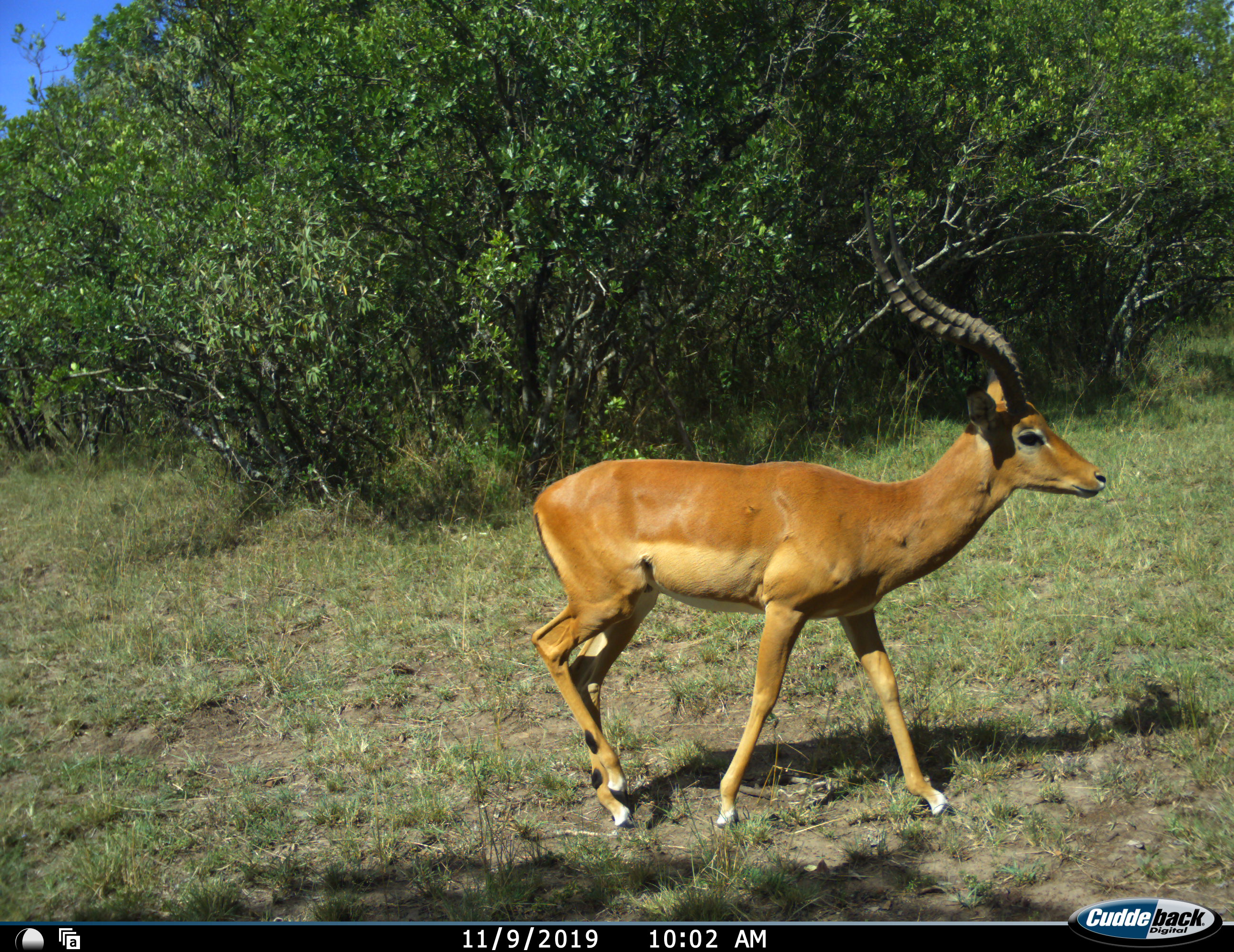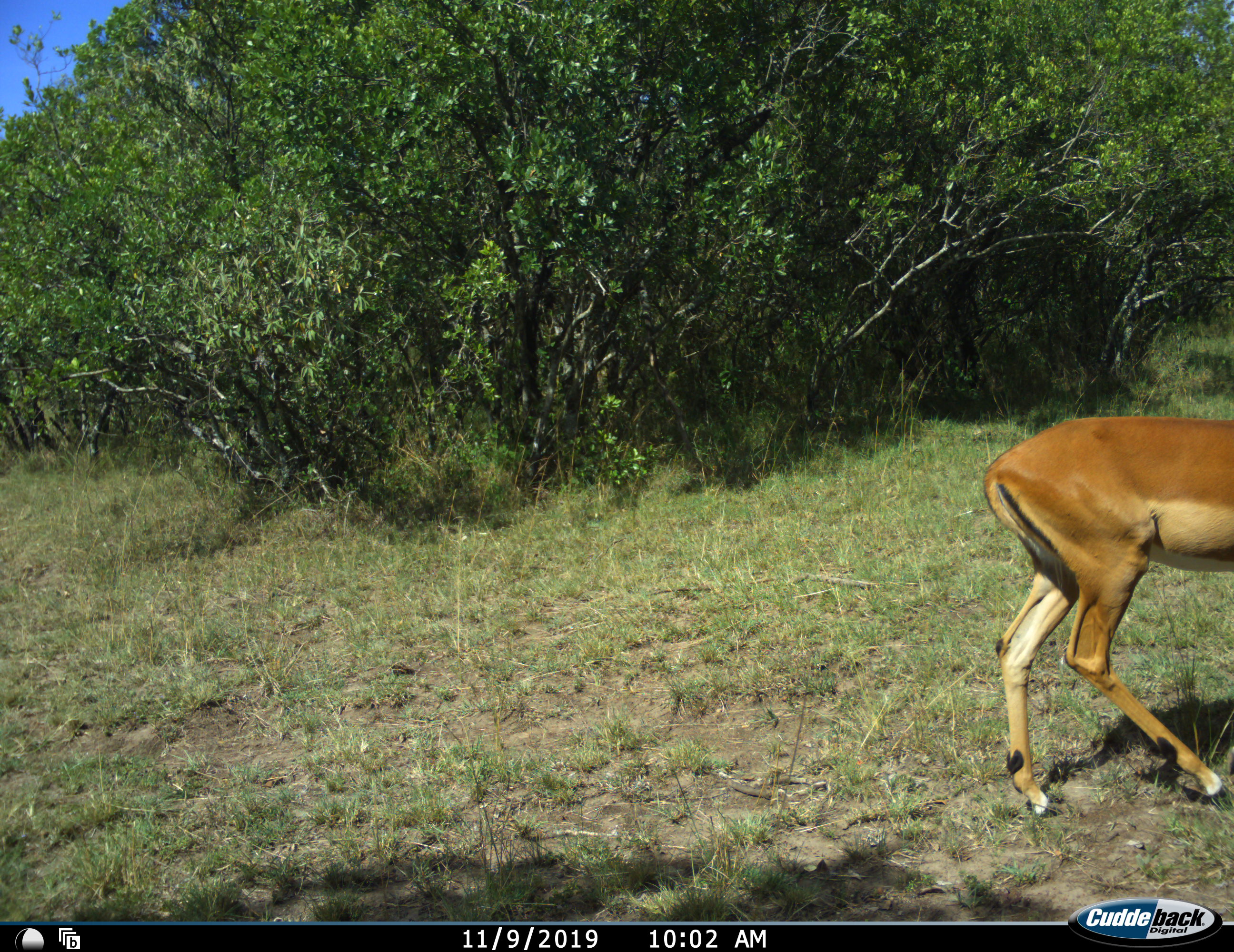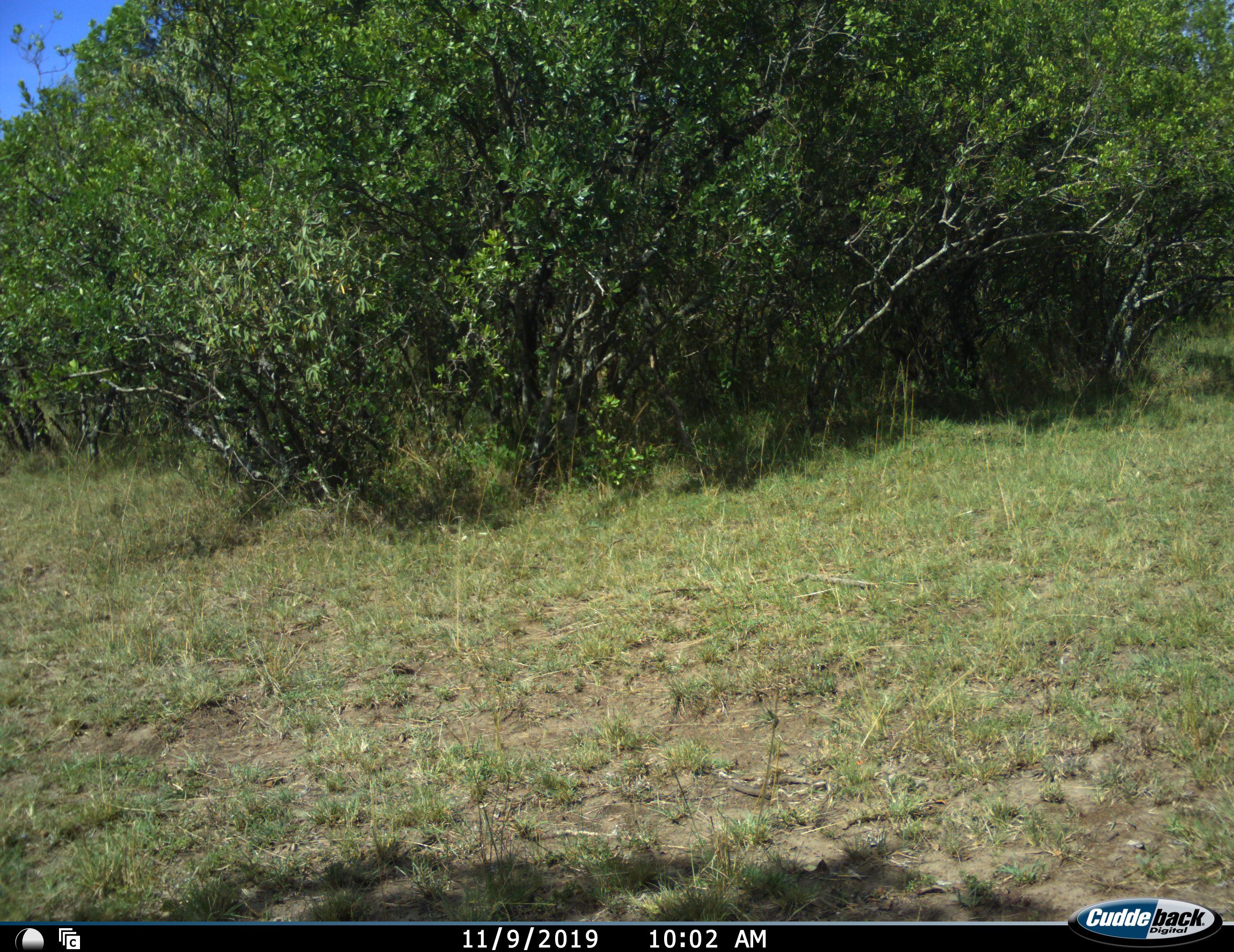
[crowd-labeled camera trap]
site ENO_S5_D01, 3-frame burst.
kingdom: Animalia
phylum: Chordata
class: Mammalia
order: Artiodactyla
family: Bovidae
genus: Aepyceros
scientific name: Aepyceros melampus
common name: impala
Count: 1.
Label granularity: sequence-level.